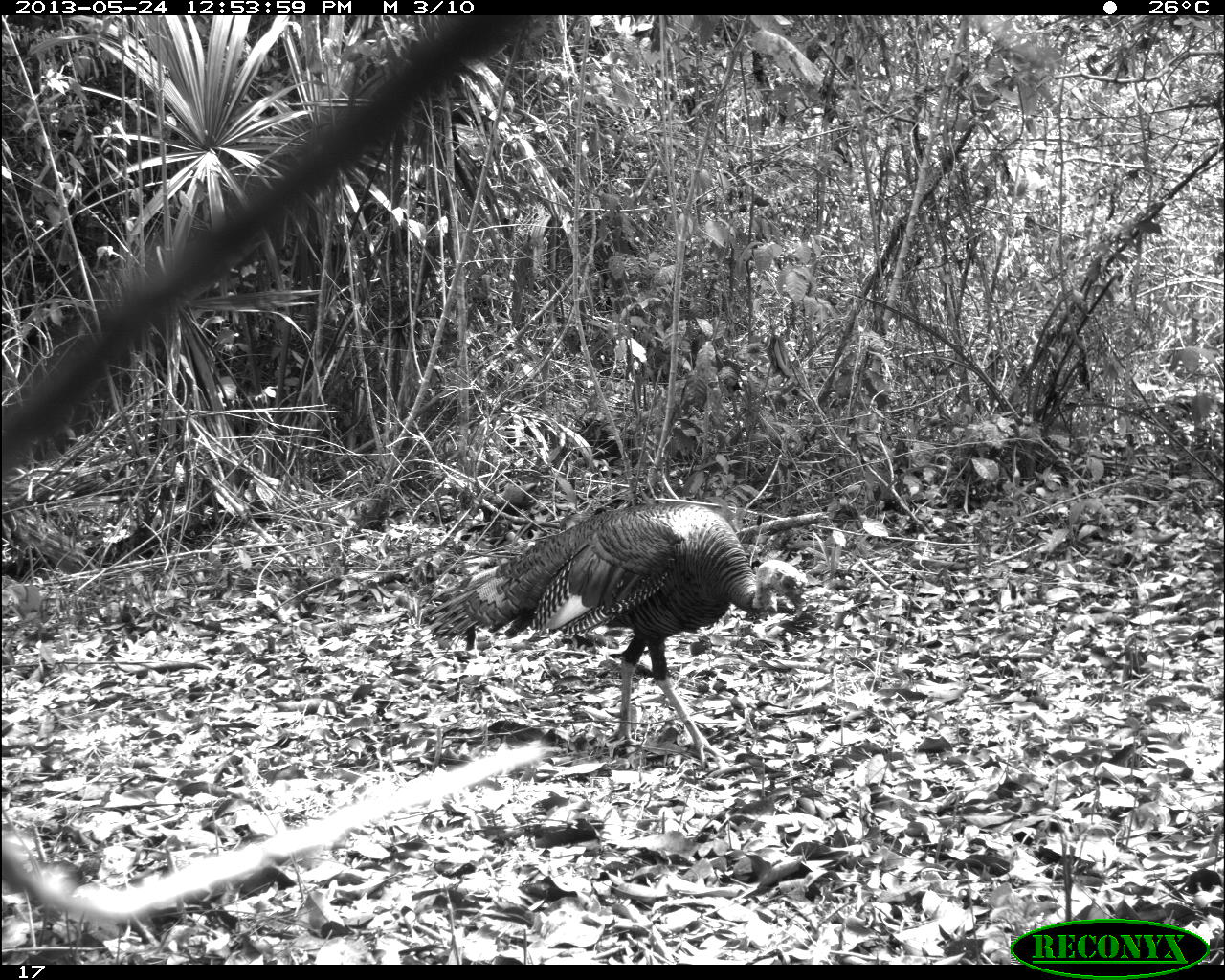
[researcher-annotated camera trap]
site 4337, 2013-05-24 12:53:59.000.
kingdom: Animalia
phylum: Chordata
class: Aves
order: Galliformes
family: Phasianidae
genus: Meleagris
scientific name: Meleagris ocellata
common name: ocellated turkey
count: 1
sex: male